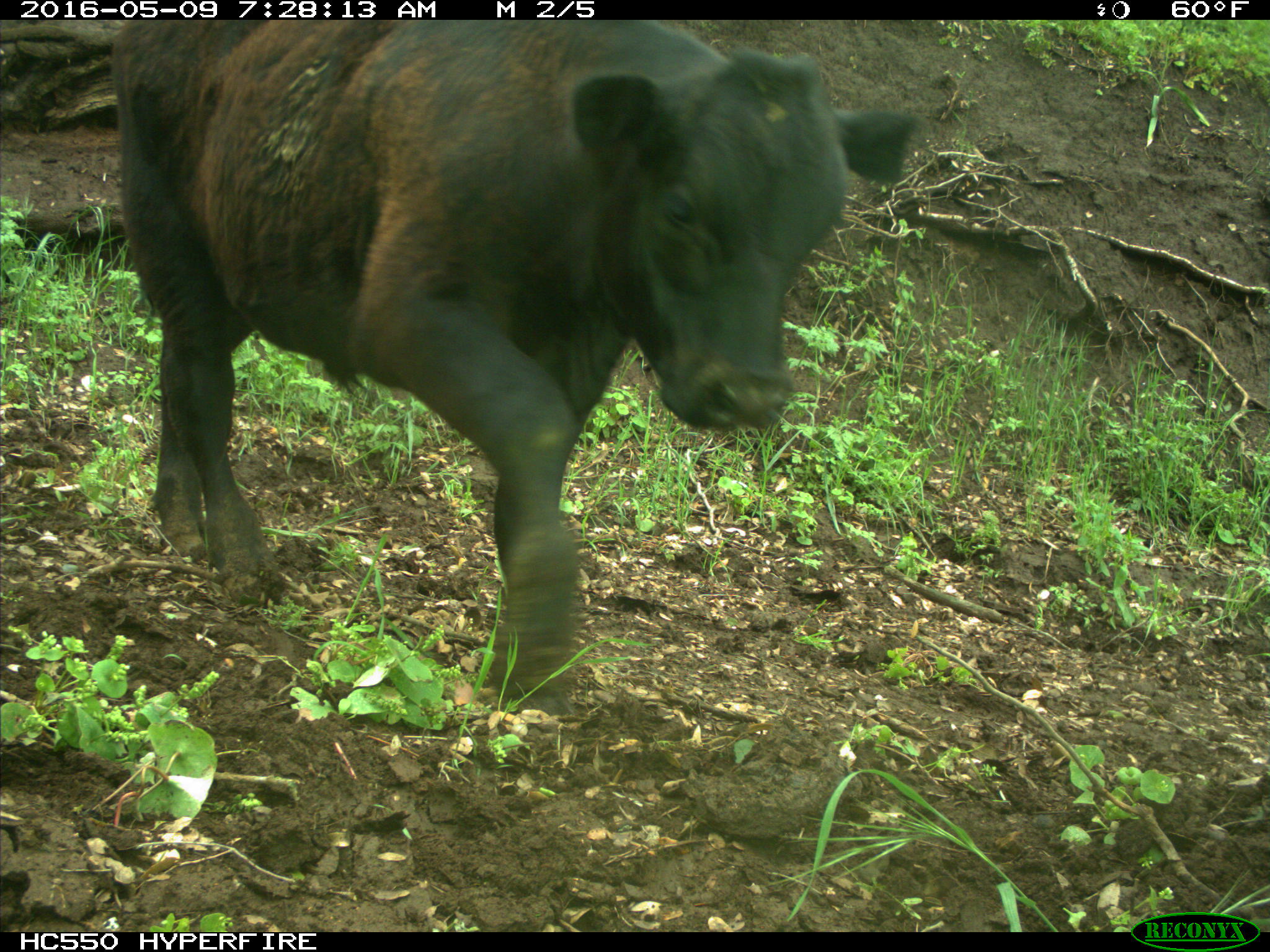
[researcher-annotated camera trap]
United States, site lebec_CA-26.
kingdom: Animalia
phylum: Chordata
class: Mammalia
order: Artiodactyla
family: Bovidae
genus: Bos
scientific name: Bos taurus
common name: domestic cow